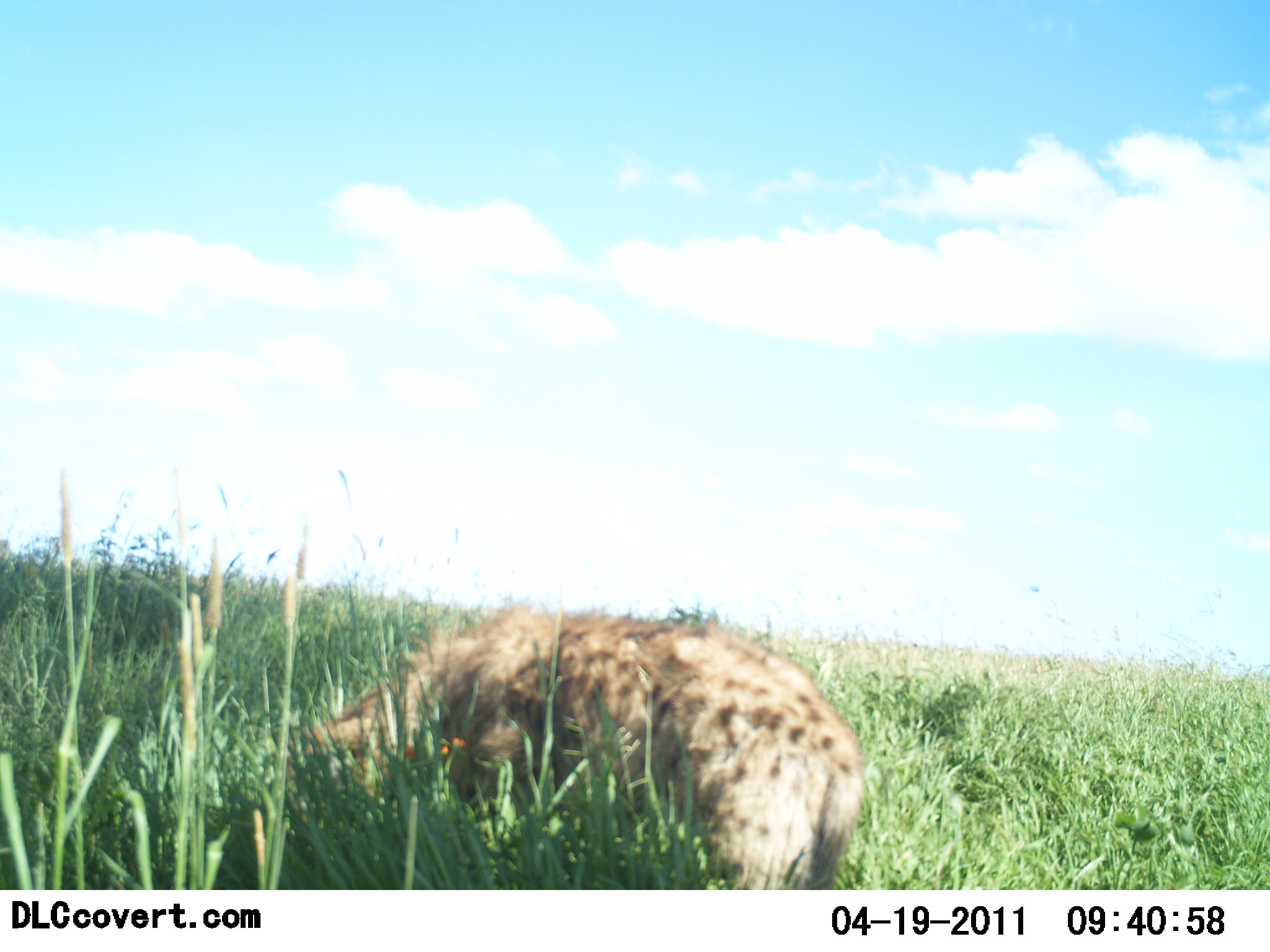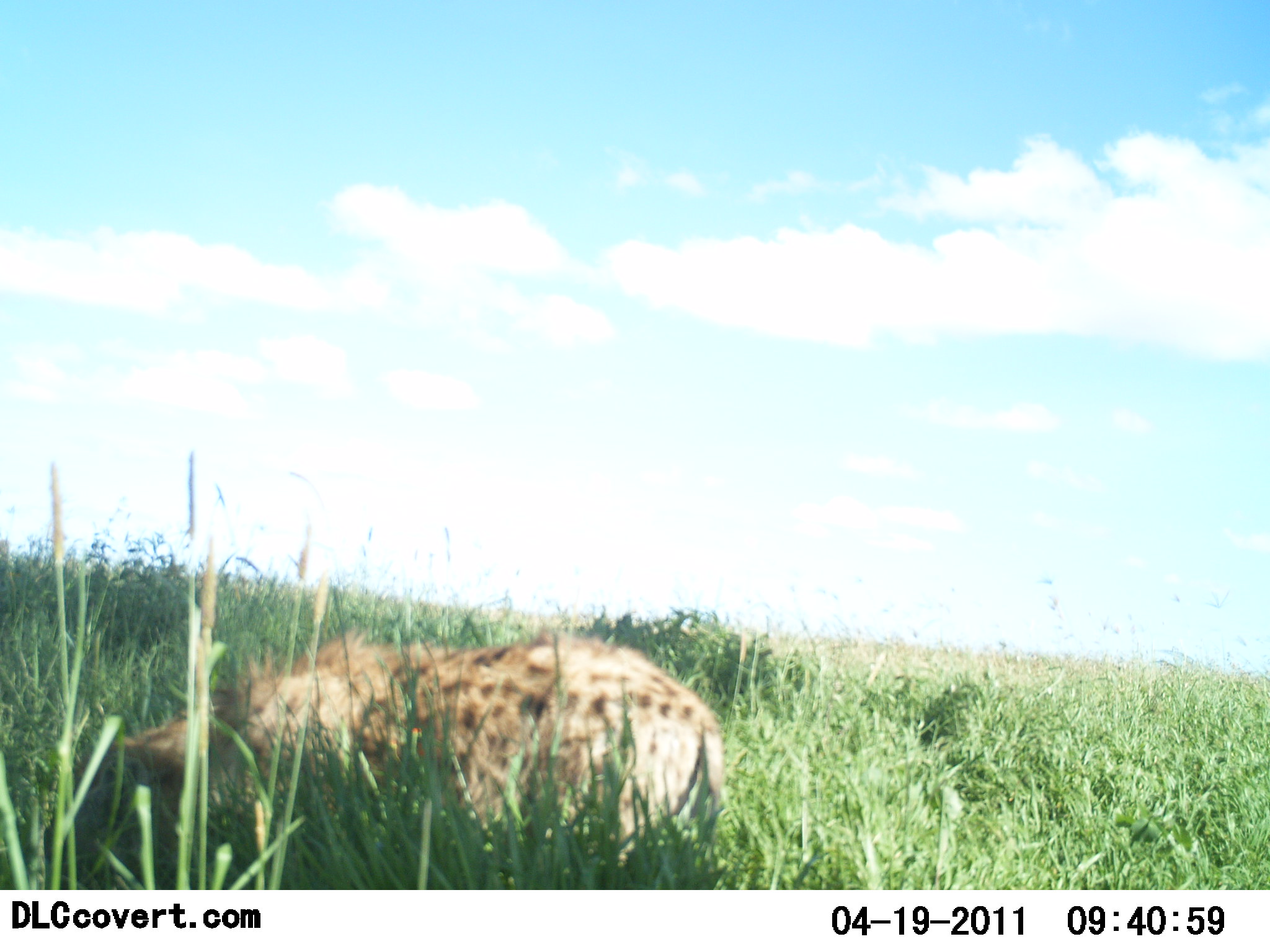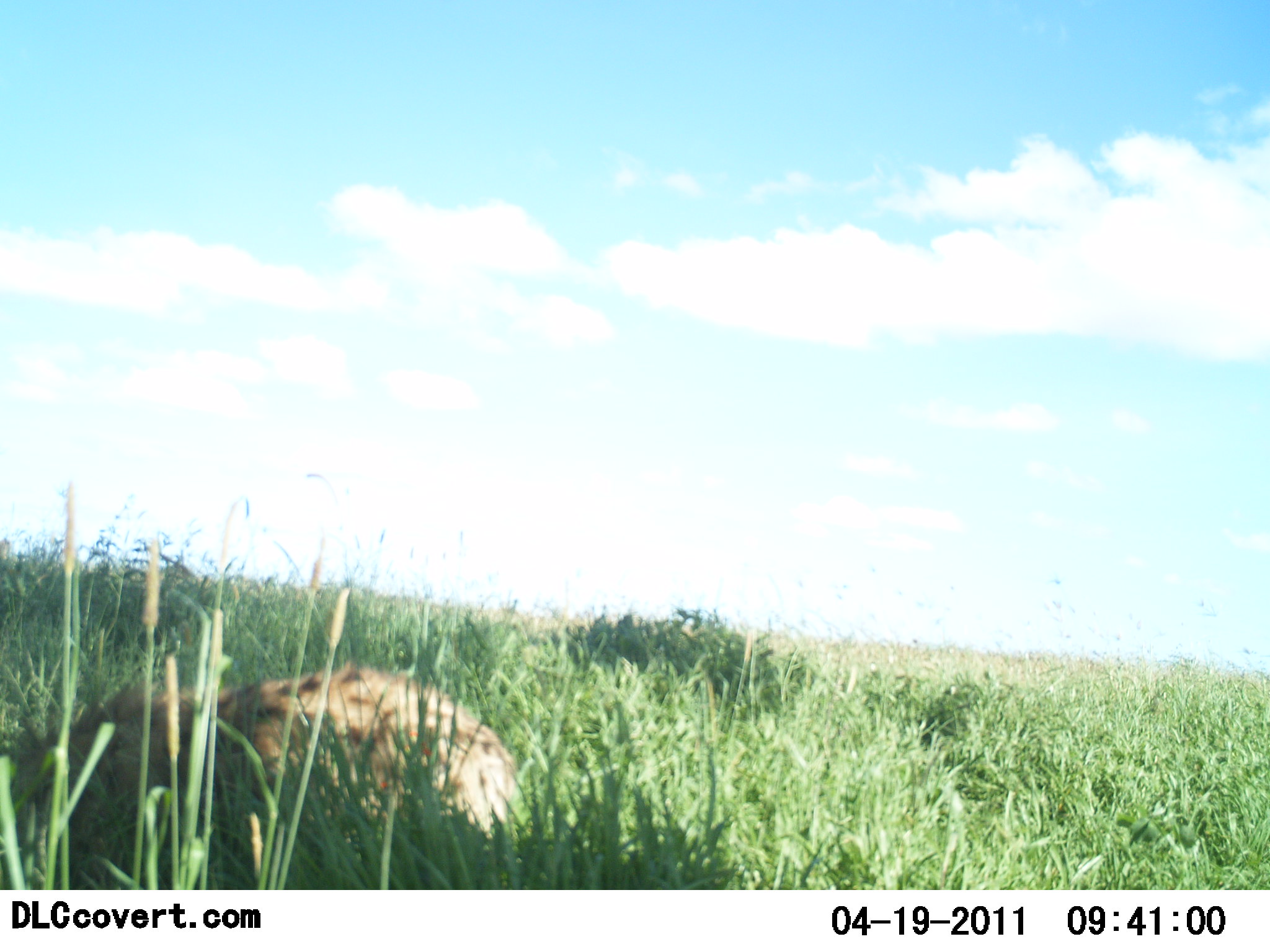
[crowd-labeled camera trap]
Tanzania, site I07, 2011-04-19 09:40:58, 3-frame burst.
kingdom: Animalia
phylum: Chordata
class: Mammalia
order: Carnivora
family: Hyaenidae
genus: Crocuta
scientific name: Crocuta crocuta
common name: spotted hyena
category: hyenaspotted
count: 1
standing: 8%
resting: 0%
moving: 92%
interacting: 0%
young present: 0%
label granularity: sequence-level